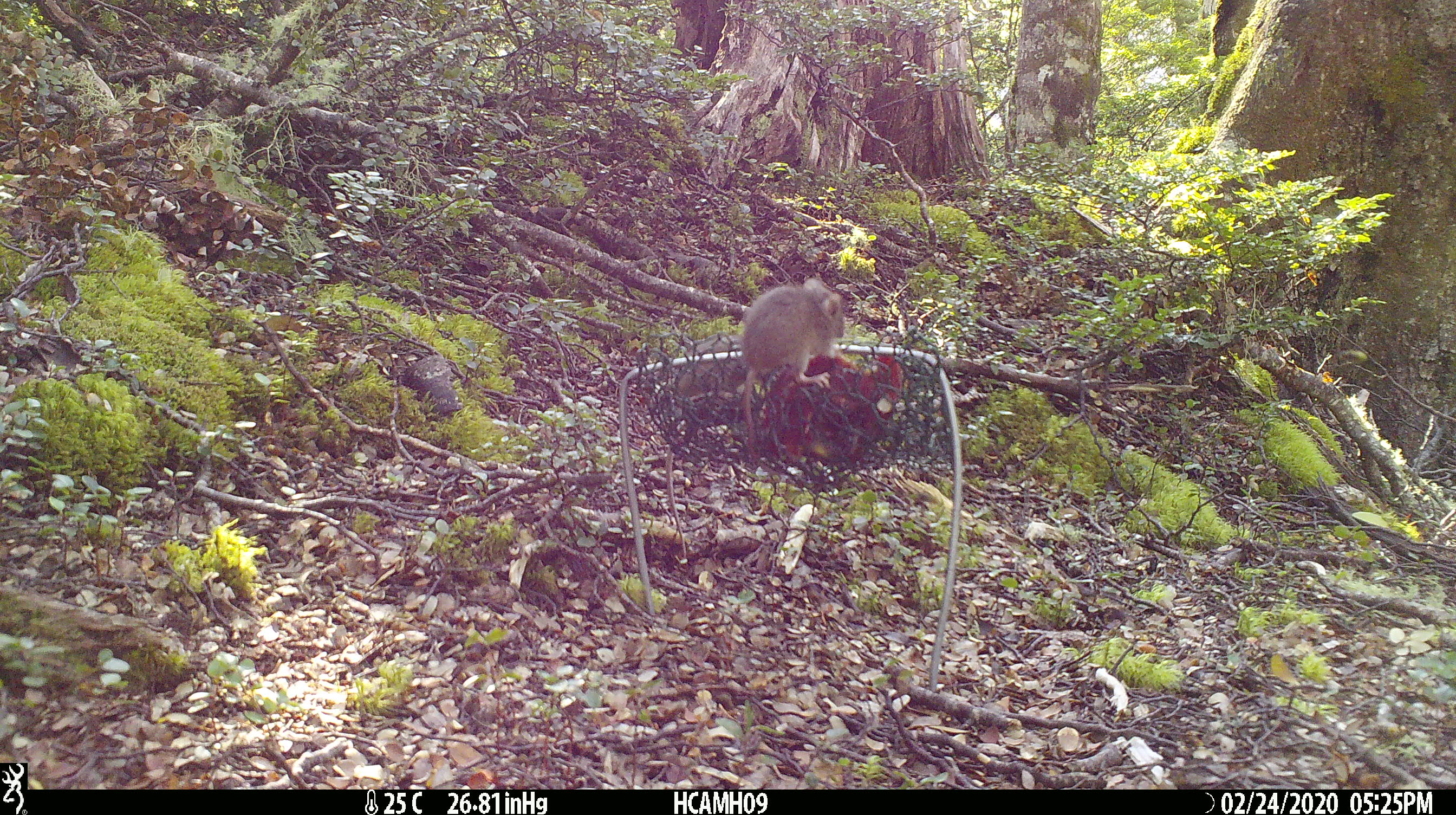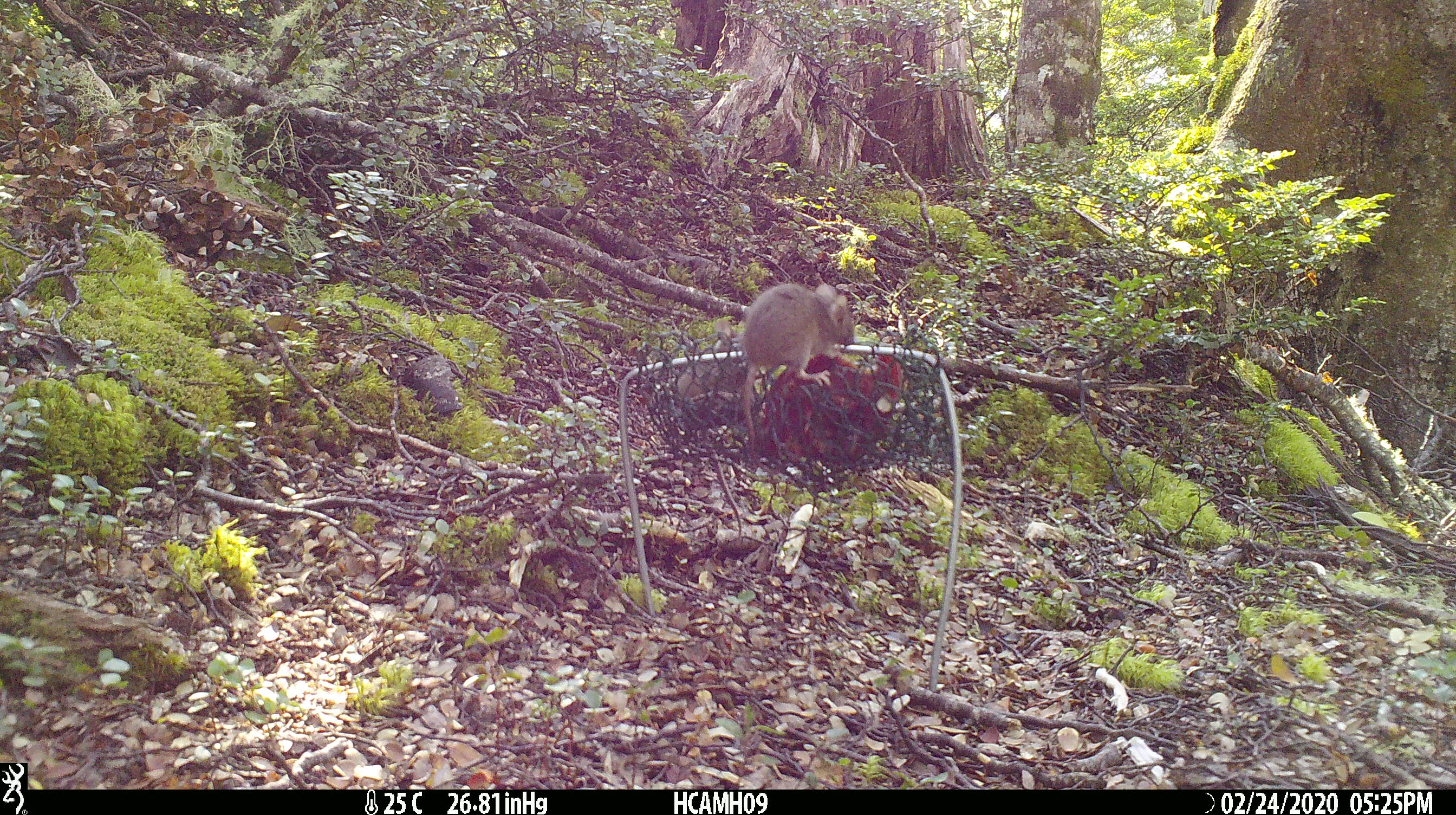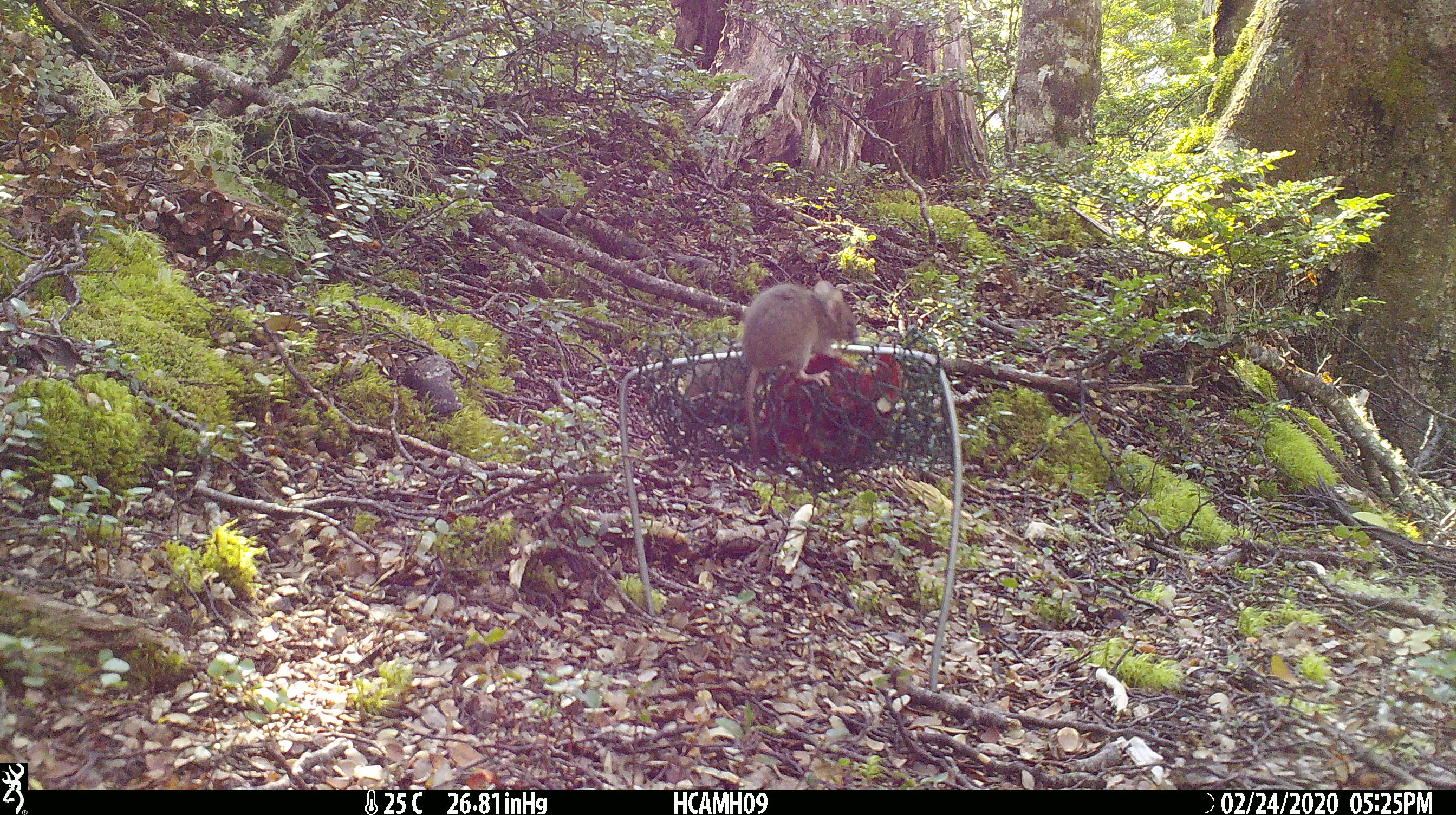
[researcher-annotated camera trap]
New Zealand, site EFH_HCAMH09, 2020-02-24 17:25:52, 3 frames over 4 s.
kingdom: Animalia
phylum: Chordata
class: Mammalia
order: Rodentia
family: Muridae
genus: Mus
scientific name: Mus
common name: mouse